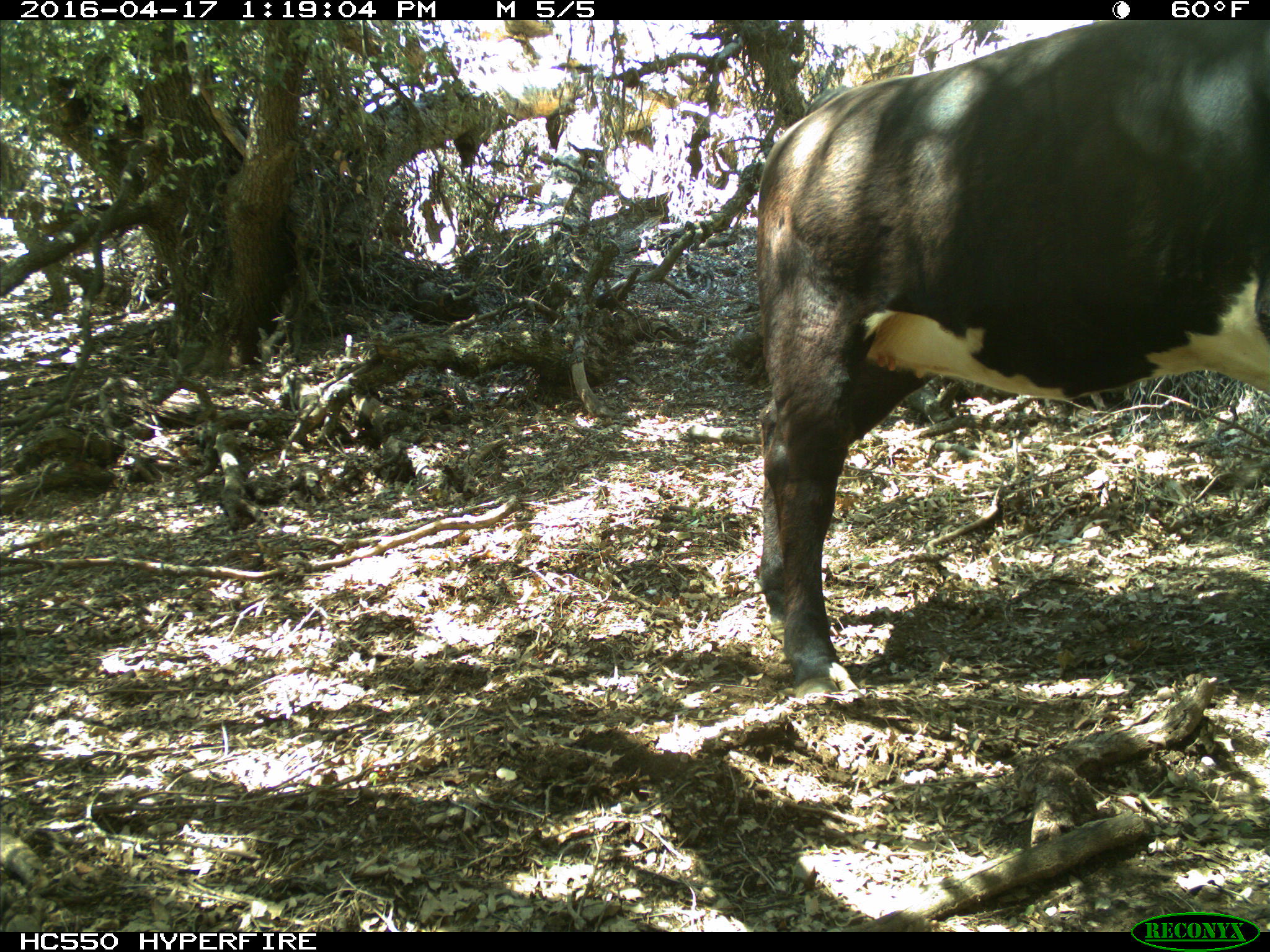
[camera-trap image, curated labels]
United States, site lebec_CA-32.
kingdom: Animalia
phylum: Chordata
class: Mammalia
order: Artiodactyla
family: Bovidae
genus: Bos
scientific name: Bos taurus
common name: domestic cow